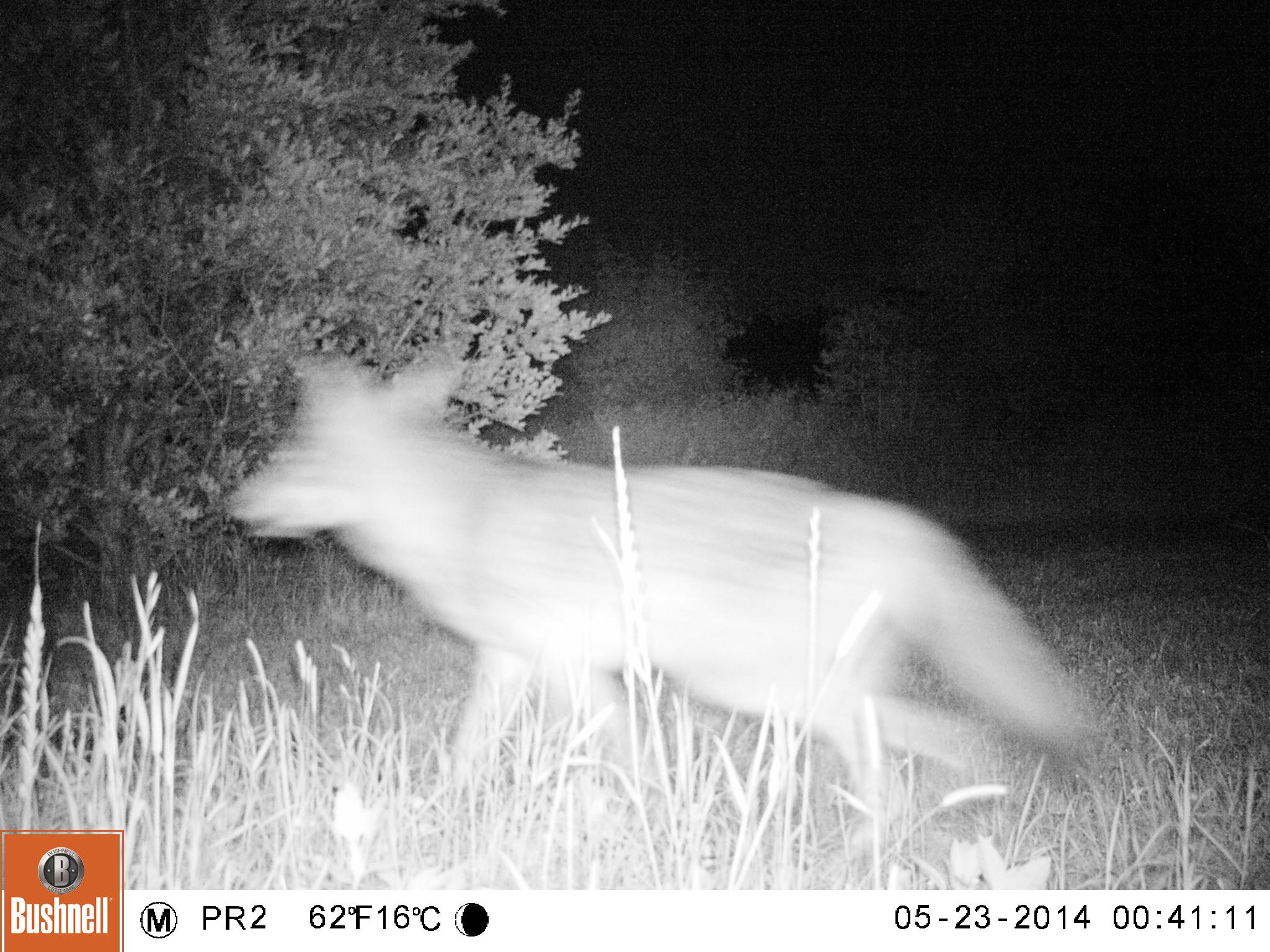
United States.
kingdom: Animalia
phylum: Chordata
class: Mammalia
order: Carnivora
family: Canidae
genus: Canis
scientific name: Canis latrans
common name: coyote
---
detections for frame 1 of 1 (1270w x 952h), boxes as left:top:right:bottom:
Coyote: 221:332:1099:826